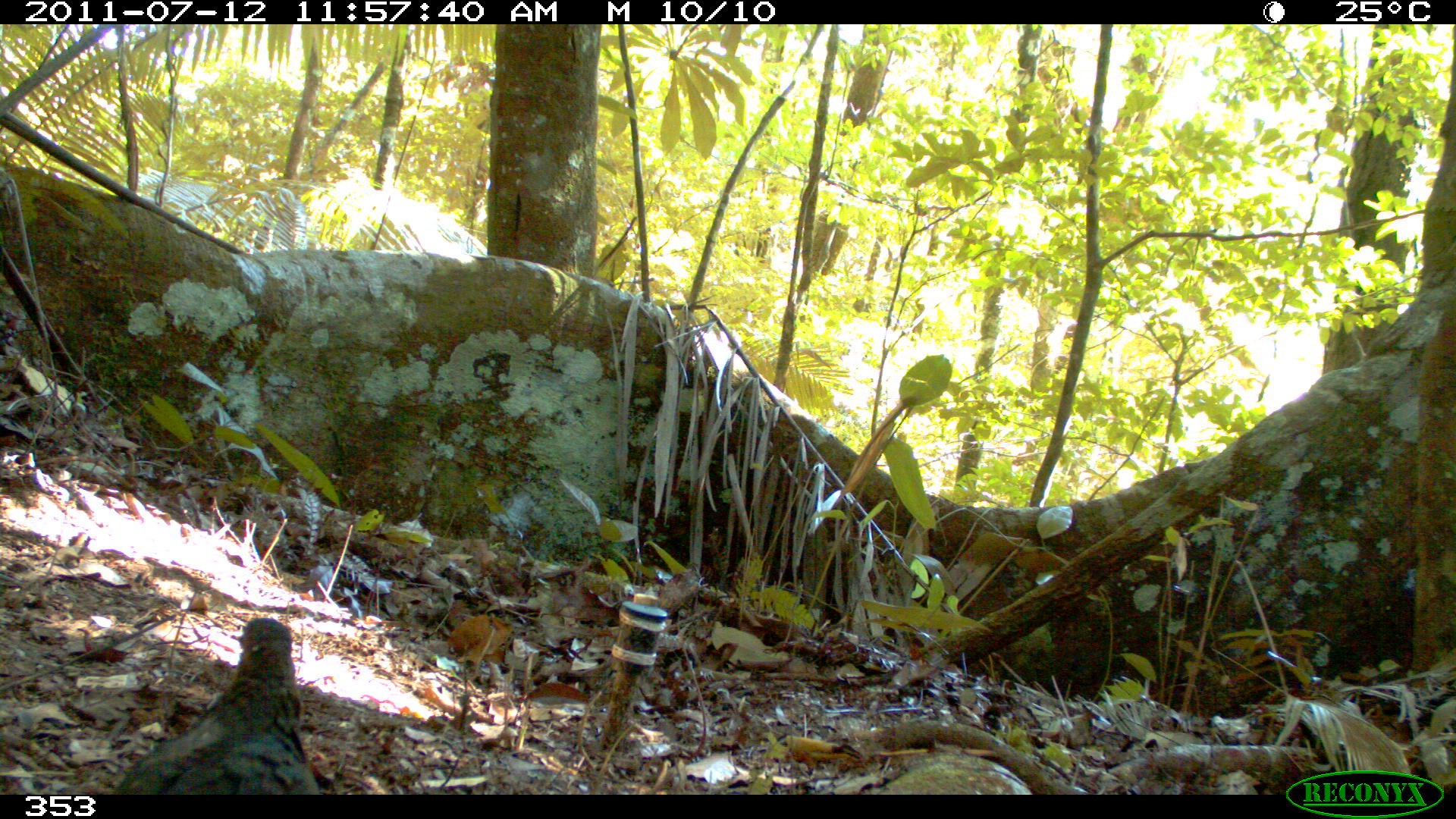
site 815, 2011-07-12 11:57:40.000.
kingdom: Animalia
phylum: Chordata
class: Aves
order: Columbiformes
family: Columbidae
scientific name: Columbidae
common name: dove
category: paloma